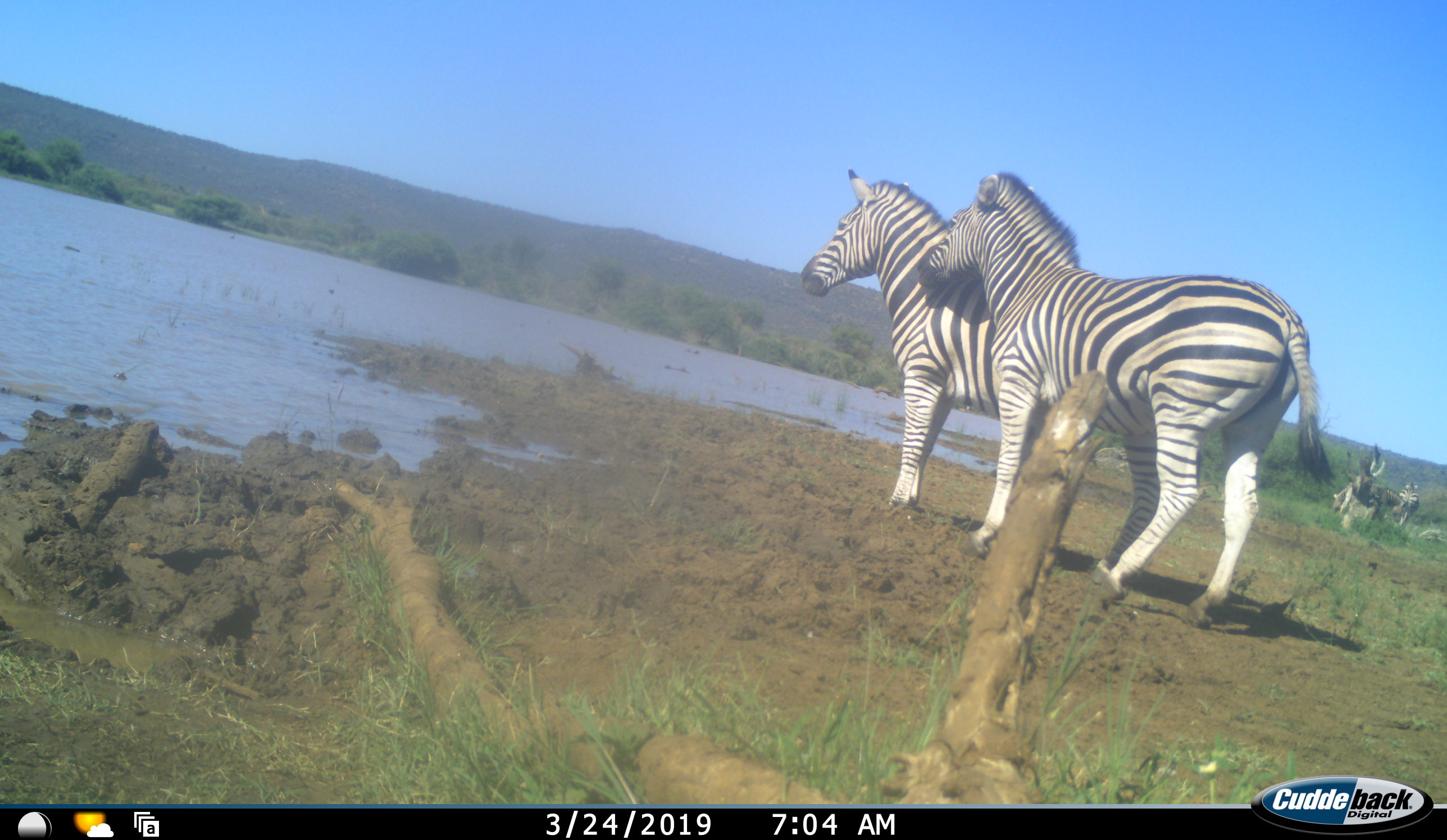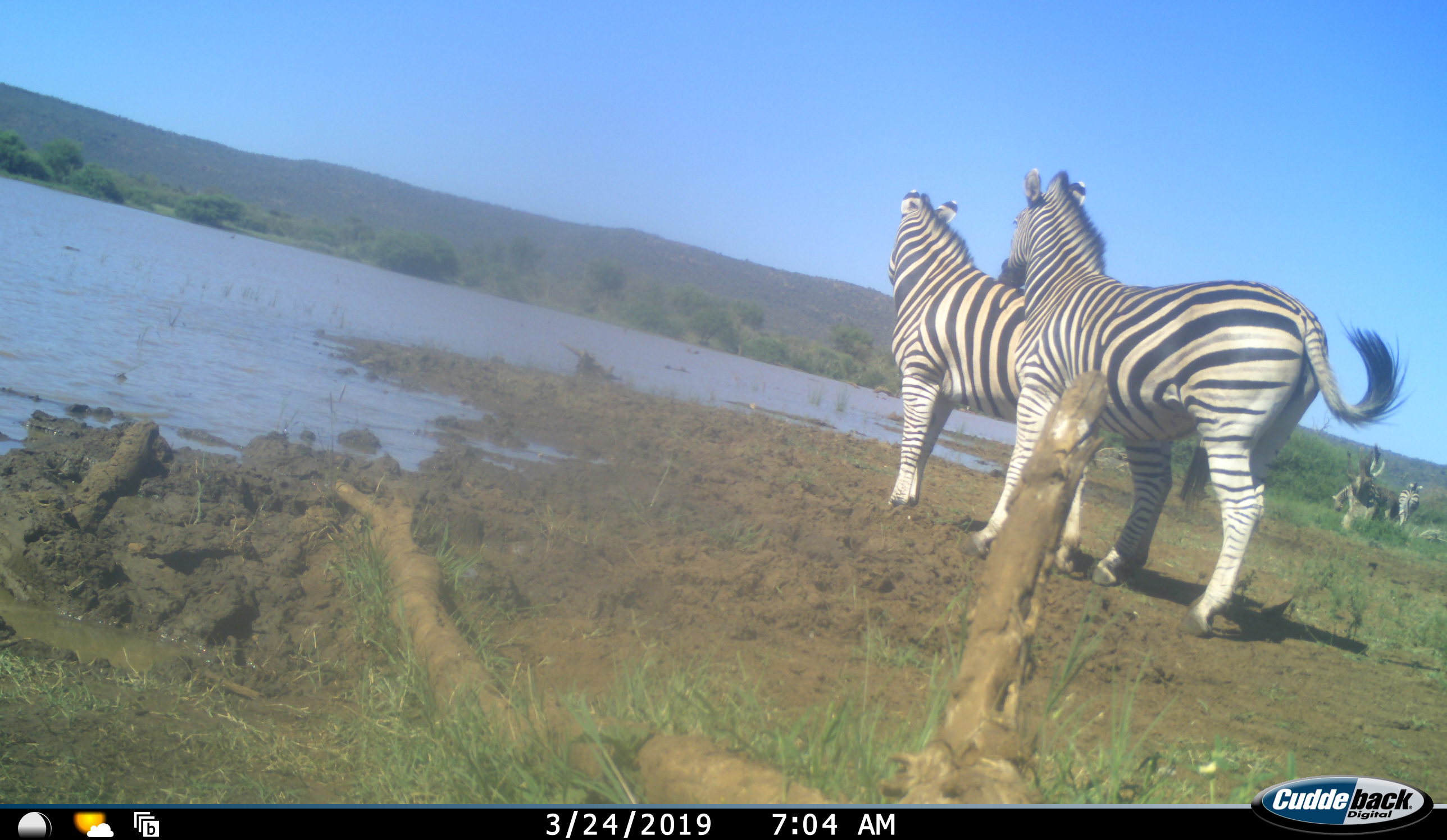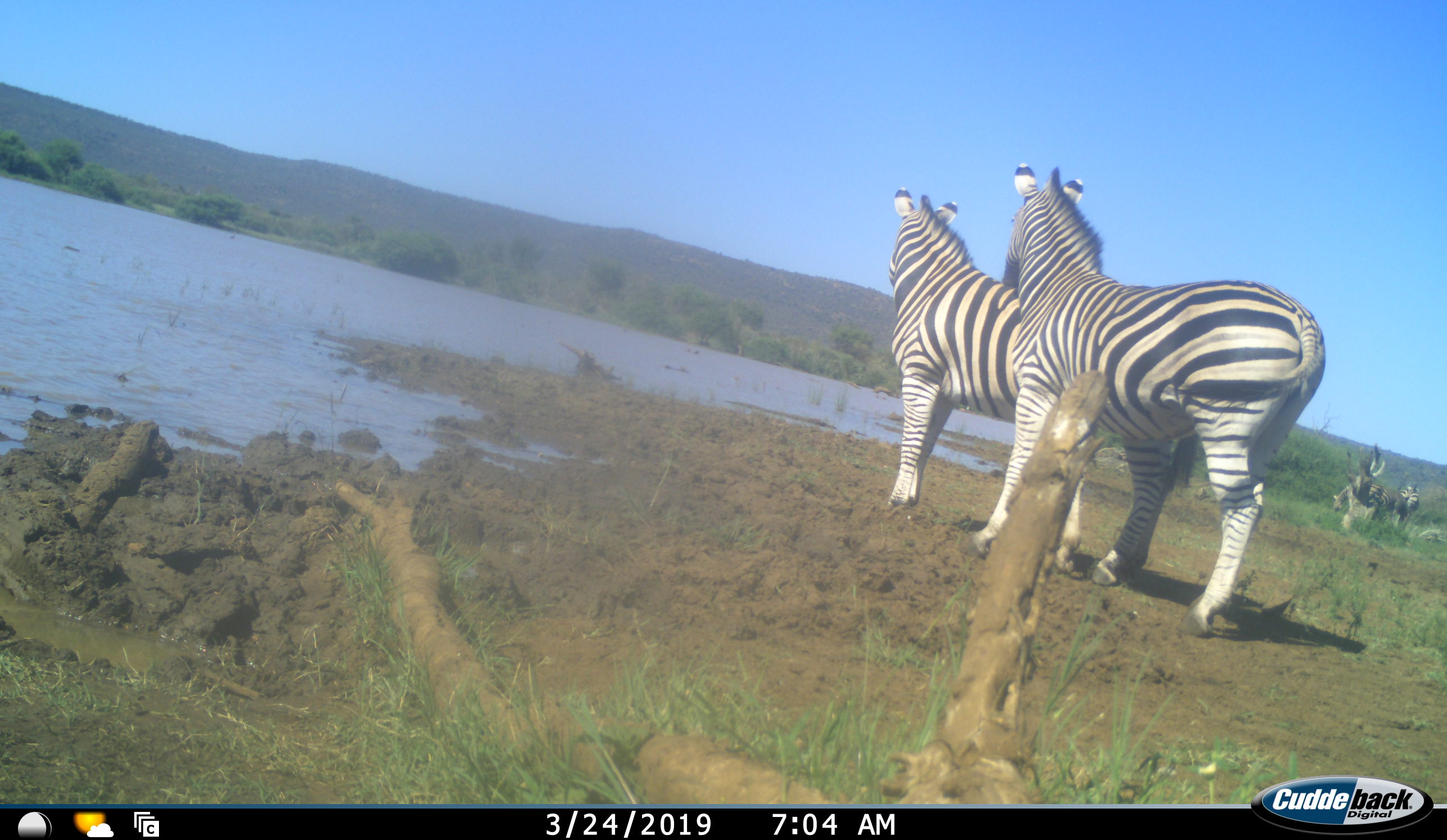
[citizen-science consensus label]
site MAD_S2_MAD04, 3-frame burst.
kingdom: Animalia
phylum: Chordata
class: Mammalia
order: Perissodactyla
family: Equidae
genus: Equus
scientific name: Equus quagga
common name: plains zebra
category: zebraplains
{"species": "zebraplains (plains zebra) (Equus quagga)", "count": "4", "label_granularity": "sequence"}